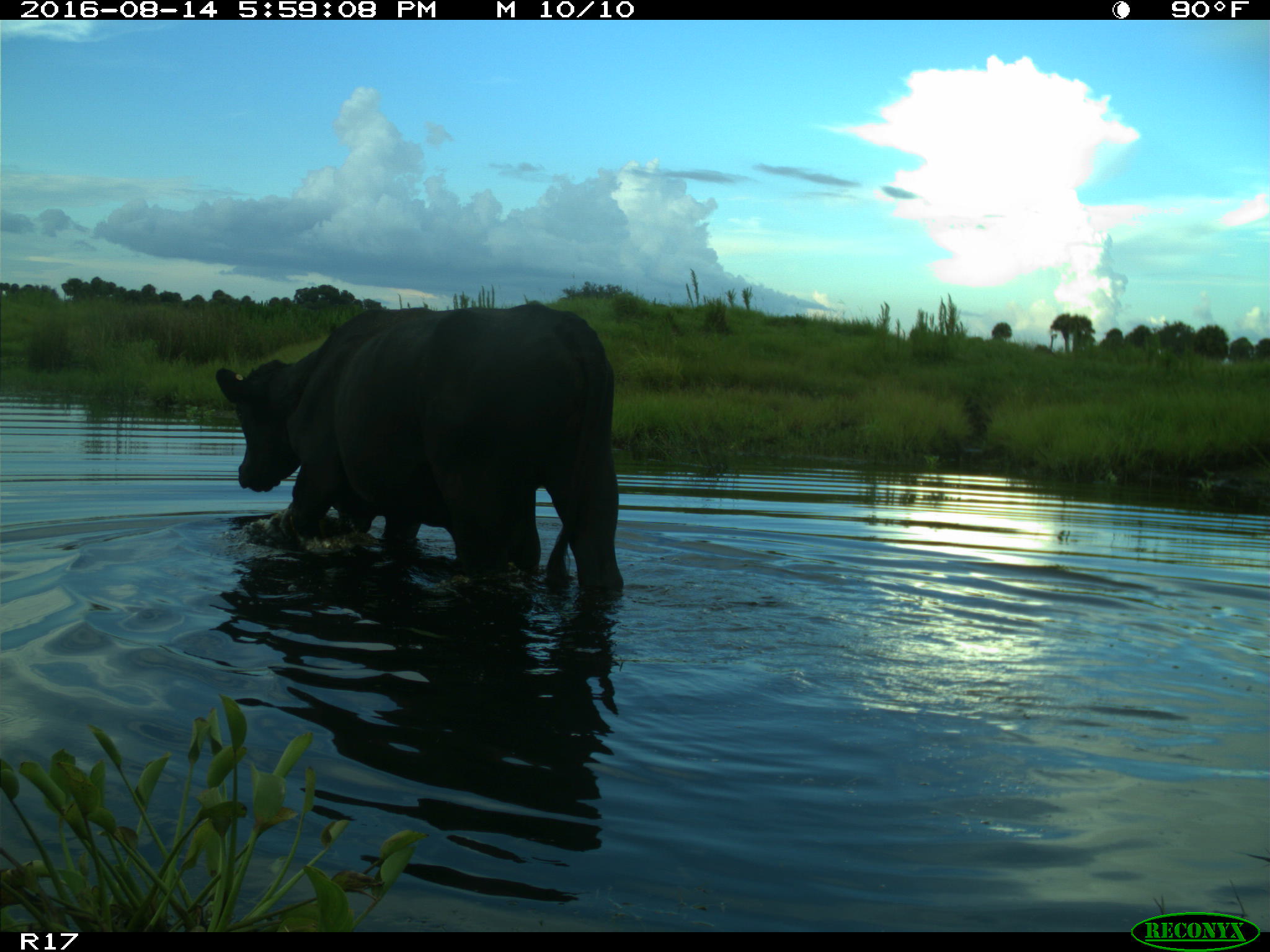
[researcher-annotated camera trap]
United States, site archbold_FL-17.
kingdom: Animalia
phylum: Chordata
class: Mammalia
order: Artiodactyla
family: Bovidae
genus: Bos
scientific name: Bos taurus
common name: domestic cow